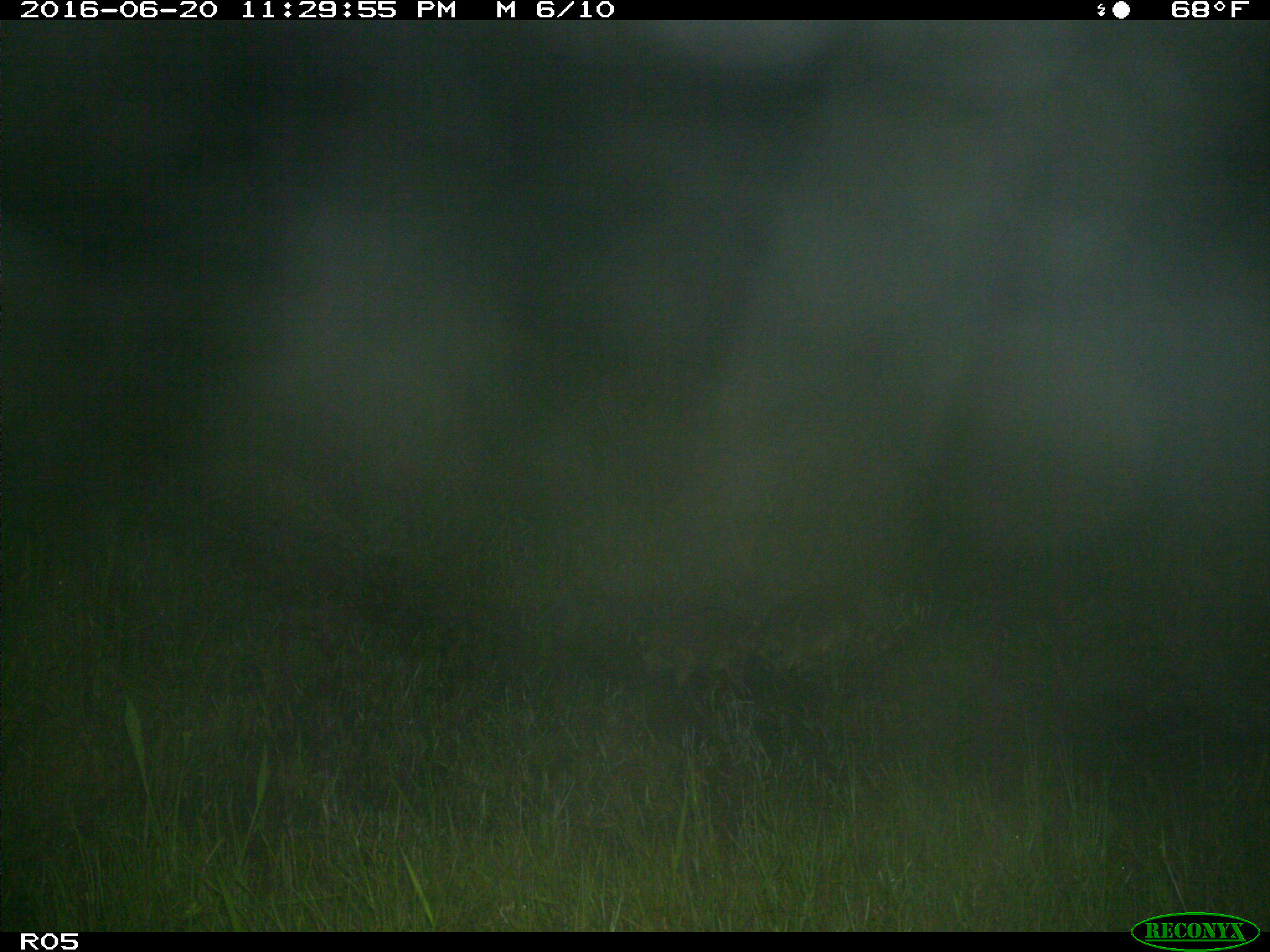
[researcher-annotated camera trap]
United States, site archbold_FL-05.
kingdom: Animalia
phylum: Chordata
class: Mammalia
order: Carnivora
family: Procyonidae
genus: Procyon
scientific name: Procyon lotor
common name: common raccoon